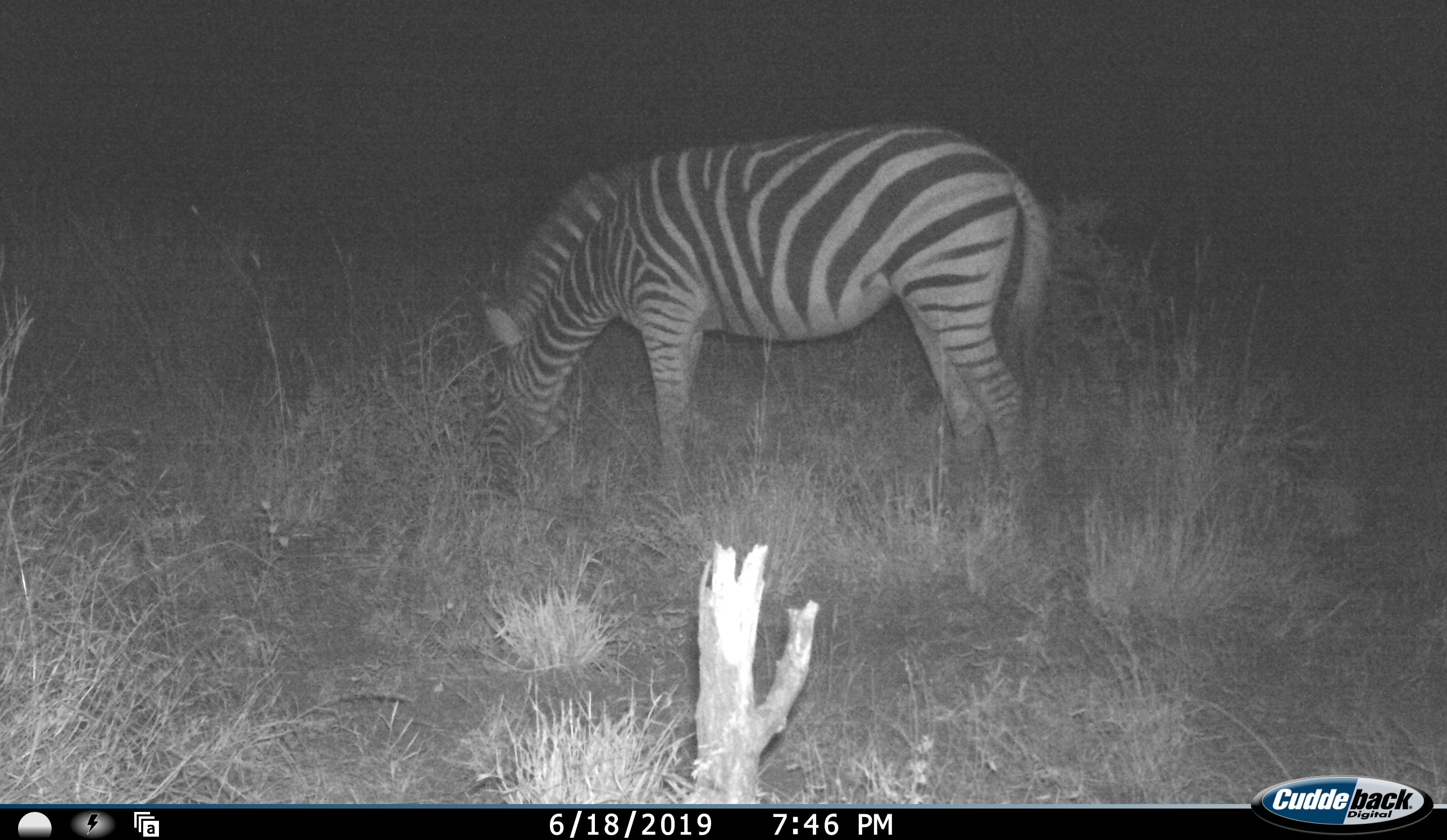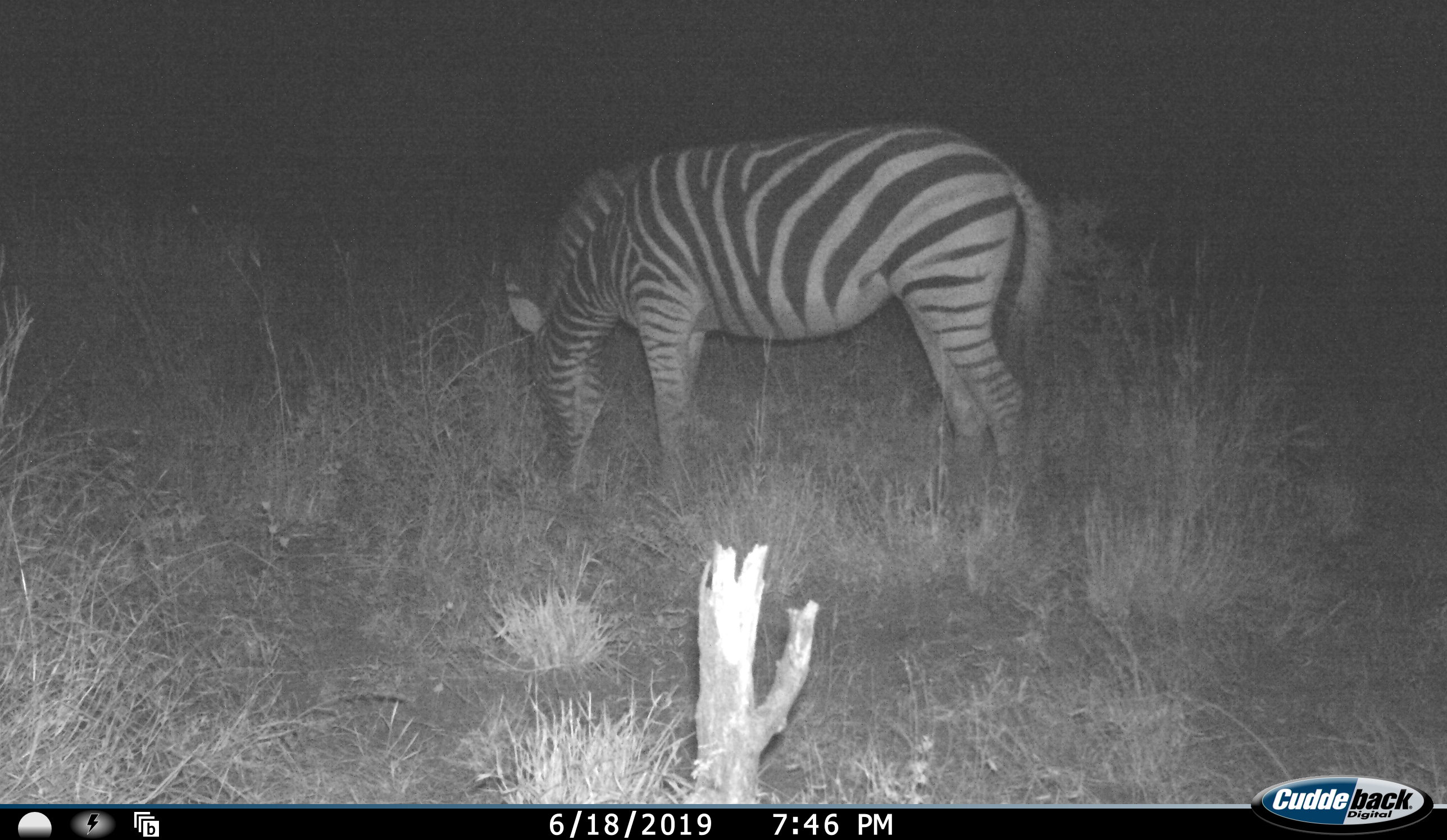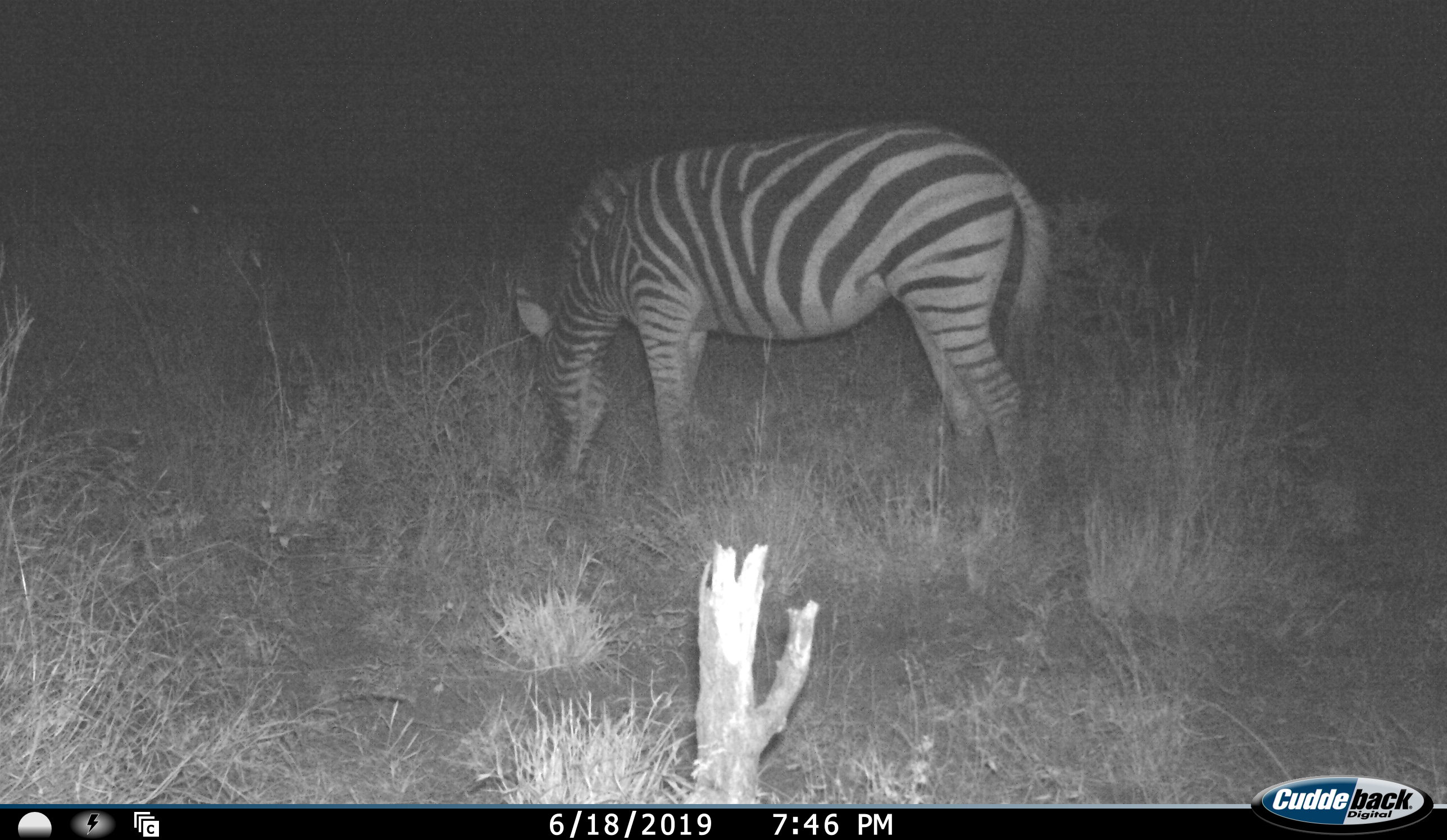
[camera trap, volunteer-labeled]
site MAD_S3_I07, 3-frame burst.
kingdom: Animalia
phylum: Chordata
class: Mammalia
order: Perissodactyla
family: Equidae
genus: Equus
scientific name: Equus quagga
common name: plains zebra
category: zebraplains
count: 1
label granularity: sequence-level